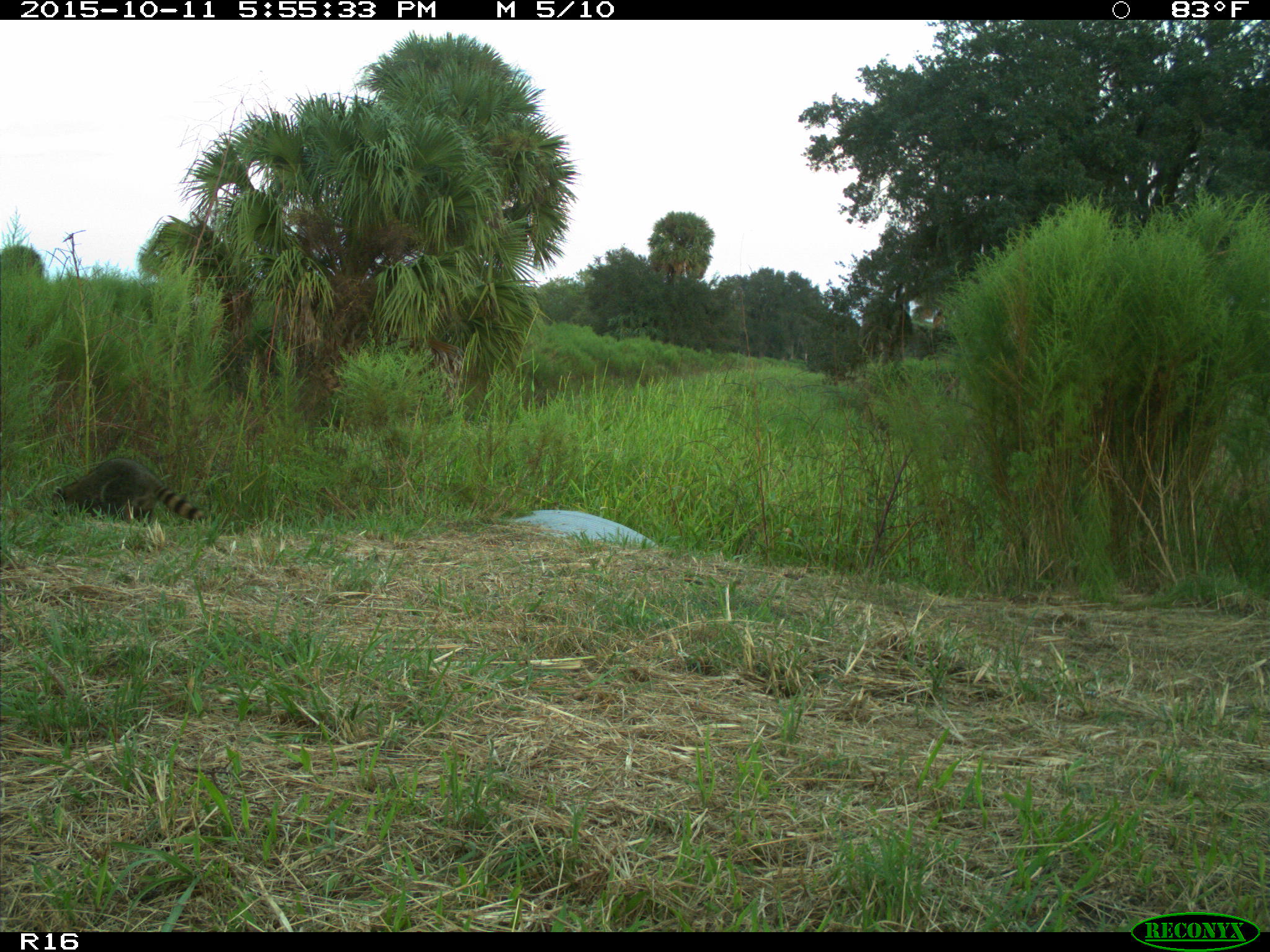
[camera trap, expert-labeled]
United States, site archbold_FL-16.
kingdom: Animalia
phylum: Chordata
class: Mammalia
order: Carnivora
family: Procyonidae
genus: Procyon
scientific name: Procyon lotor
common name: common raccoon